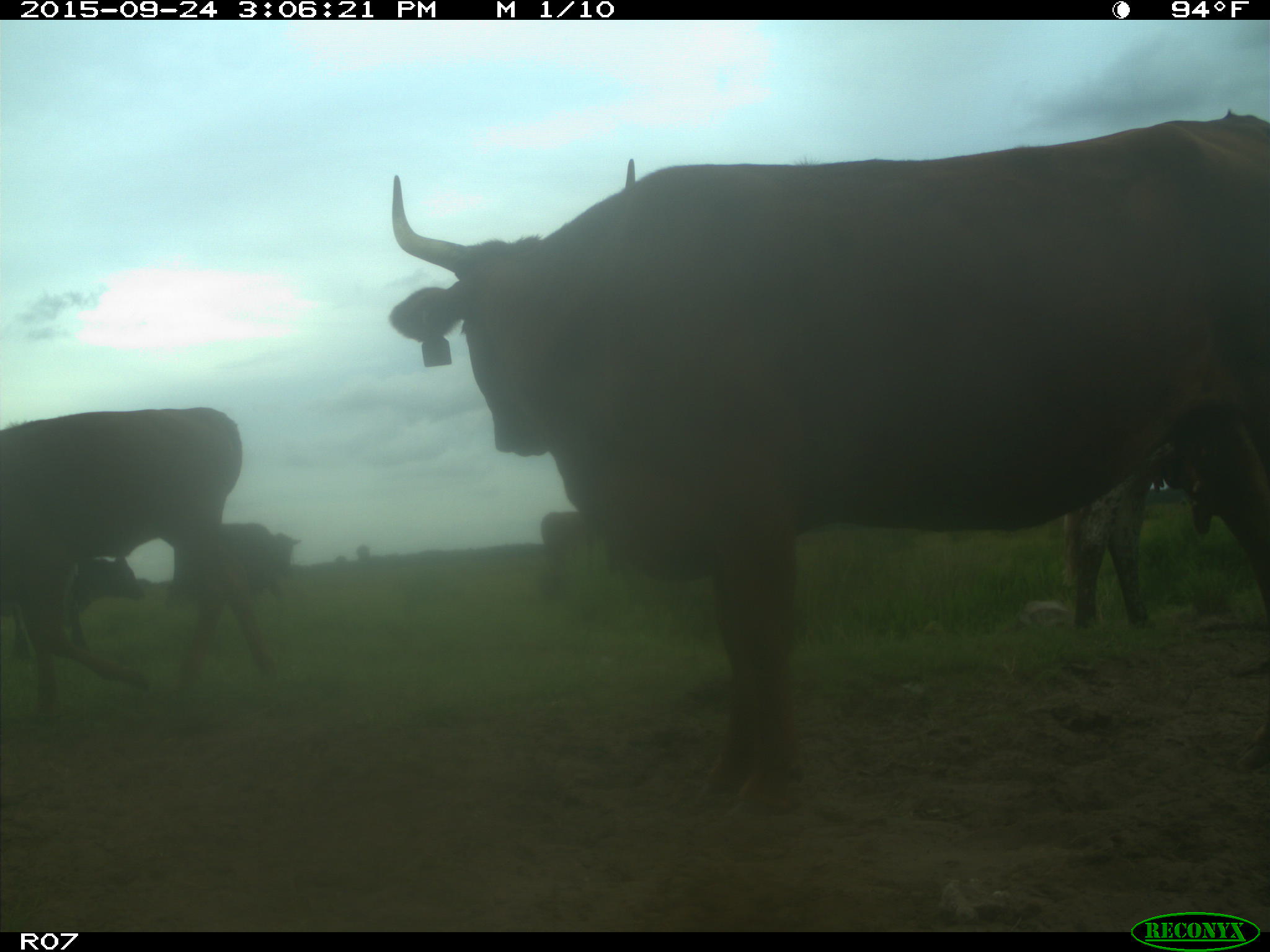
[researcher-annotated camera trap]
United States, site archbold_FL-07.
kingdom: Animalia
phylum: Chordata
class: Mammalia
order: Artiodactyla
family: Bovidae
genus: Bos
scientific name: Bos taurus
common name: domestic cow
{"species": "Bos taurus (domestic cow)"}